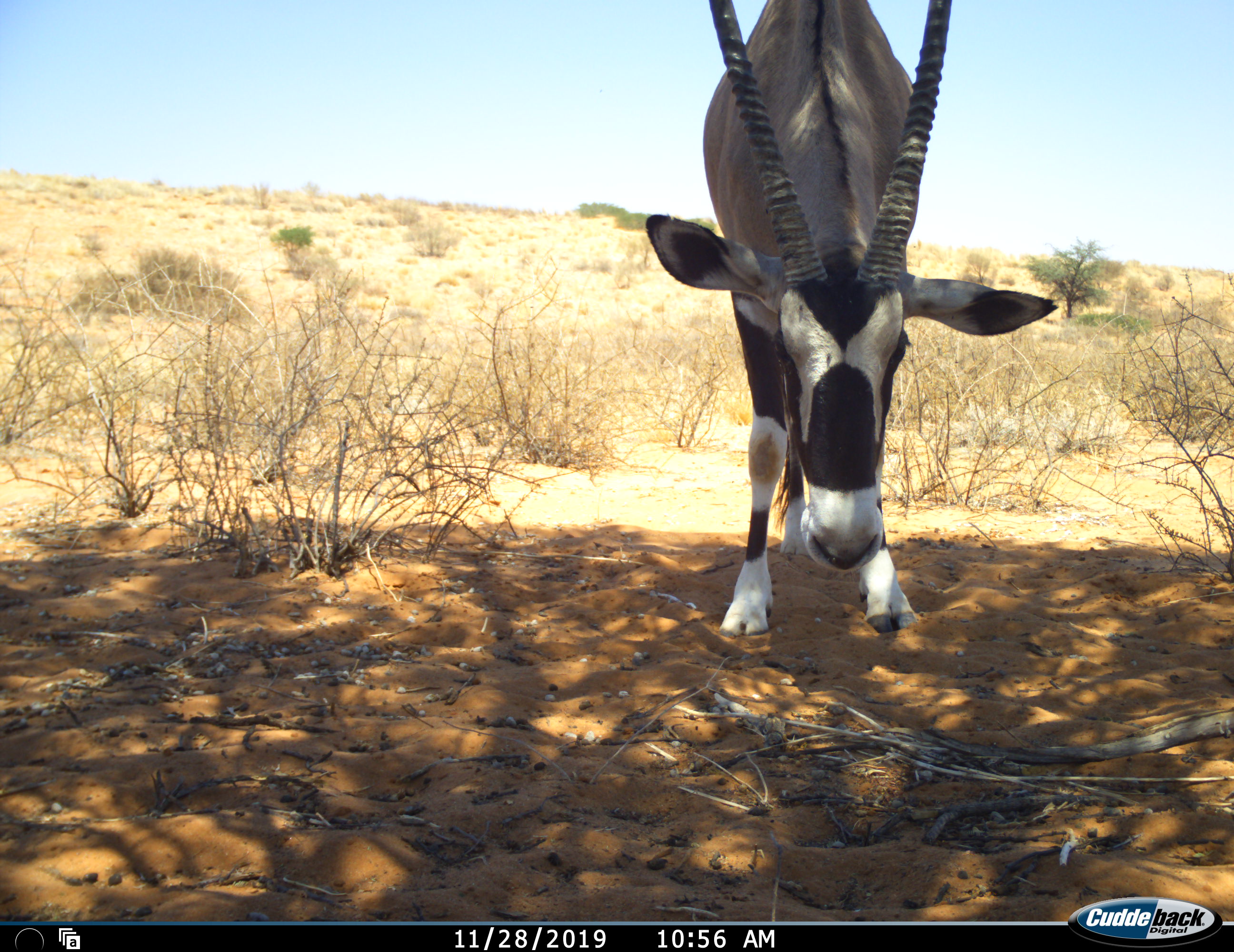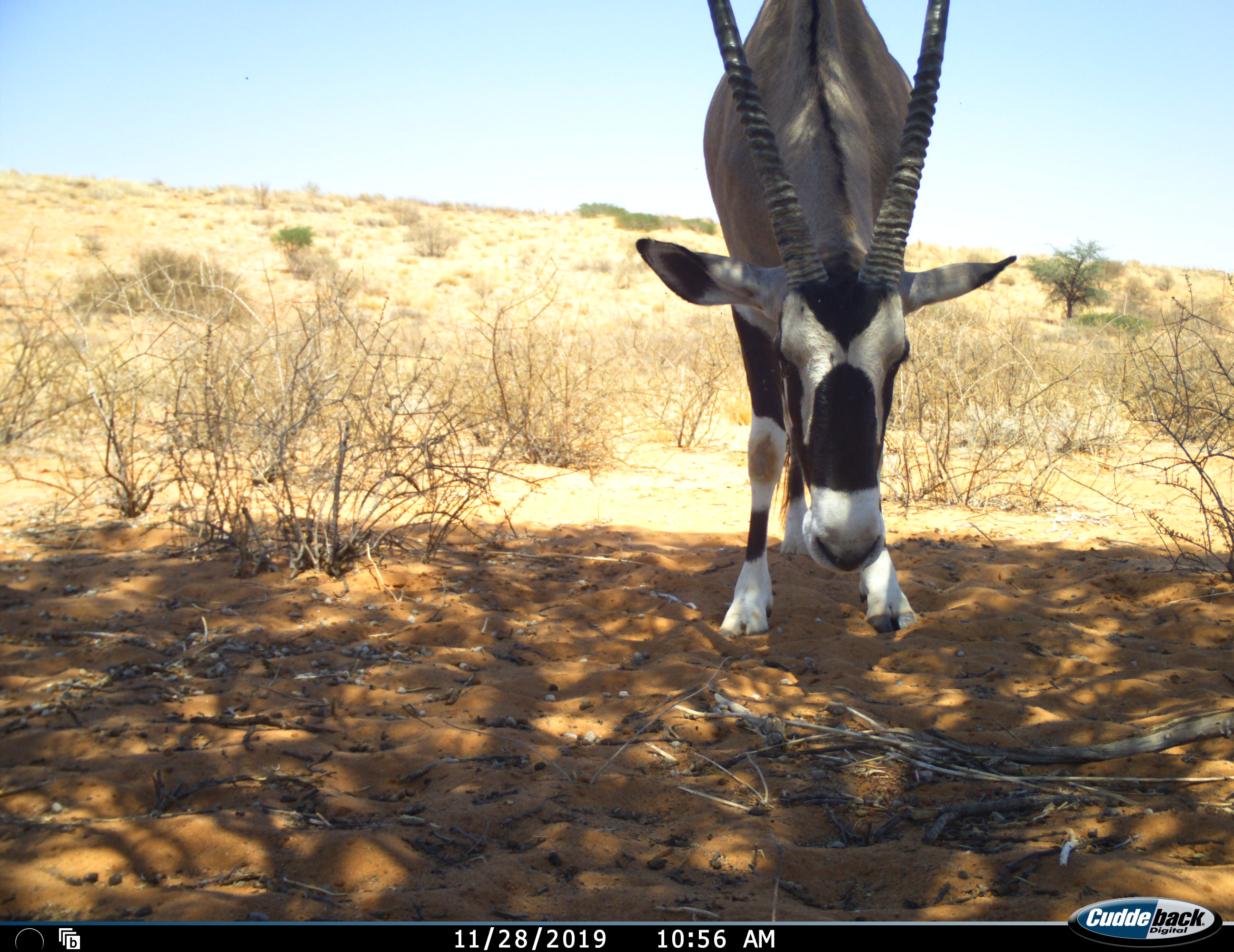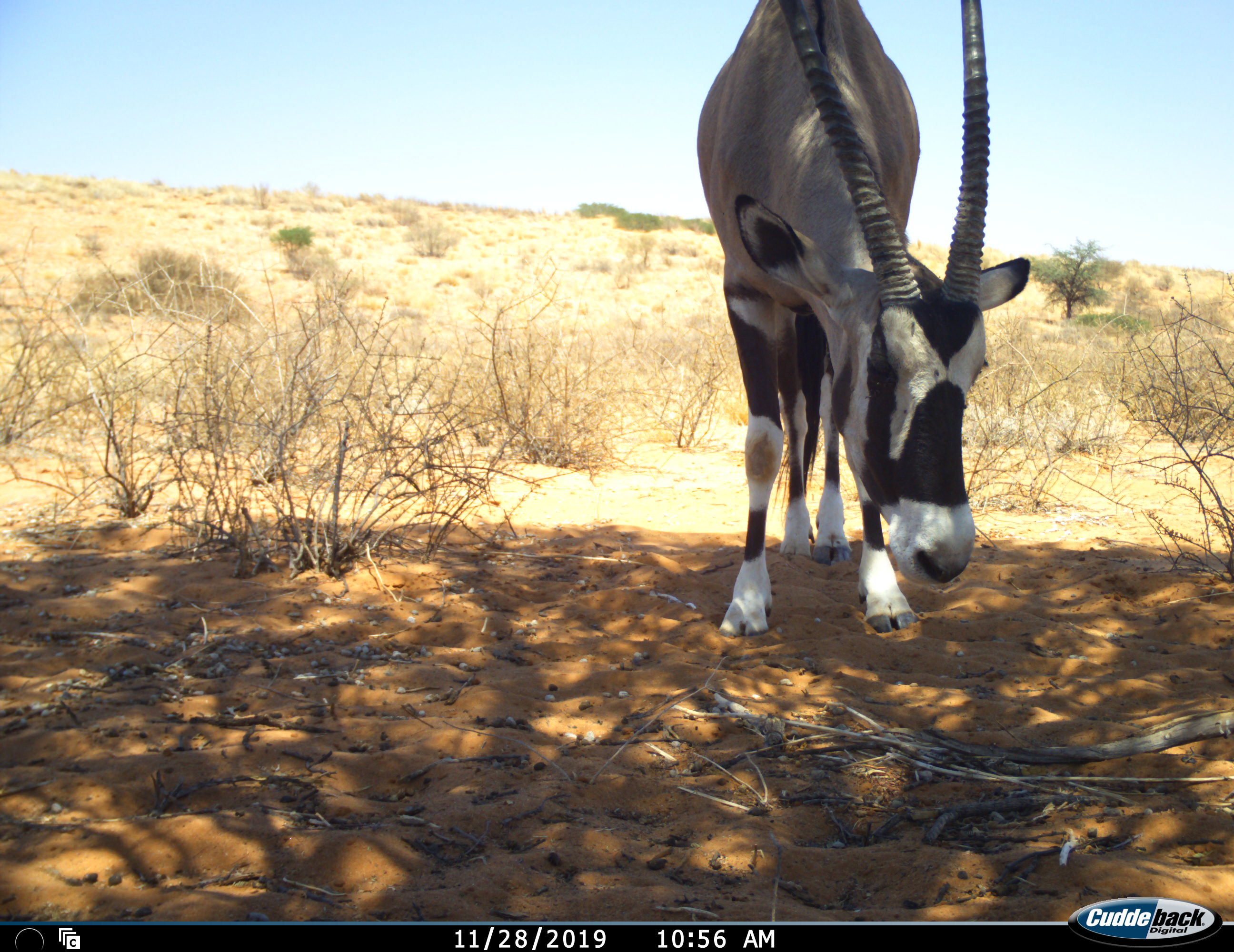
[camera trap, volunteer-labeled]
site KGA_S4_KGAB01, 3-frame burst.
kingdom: Animalia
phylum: Chordata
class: Mammalia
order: Artiodactyla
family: Bovidae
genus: Oryx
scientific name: Oryx gazella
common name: gemsbok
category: oryx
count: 1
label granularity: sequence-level